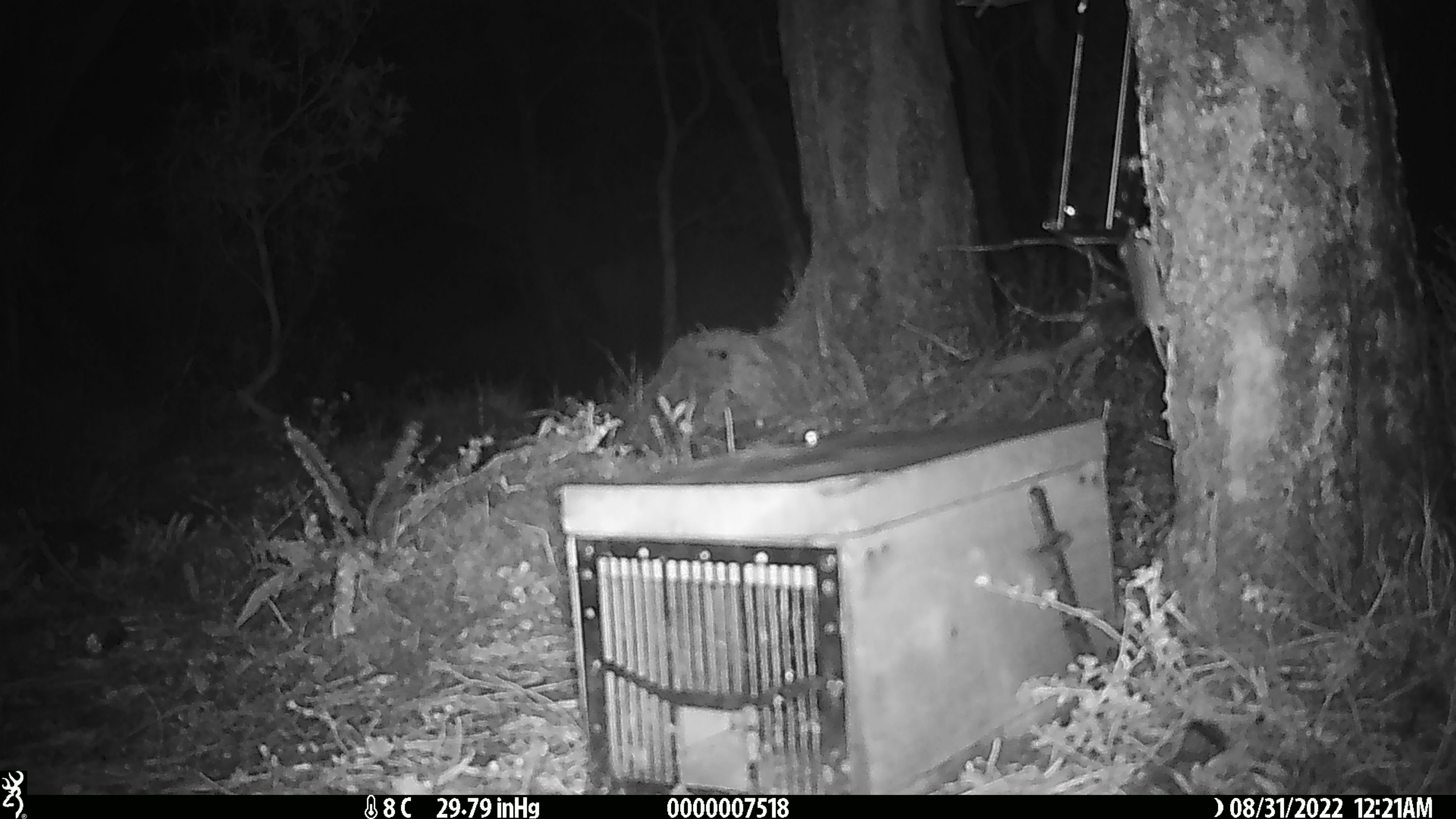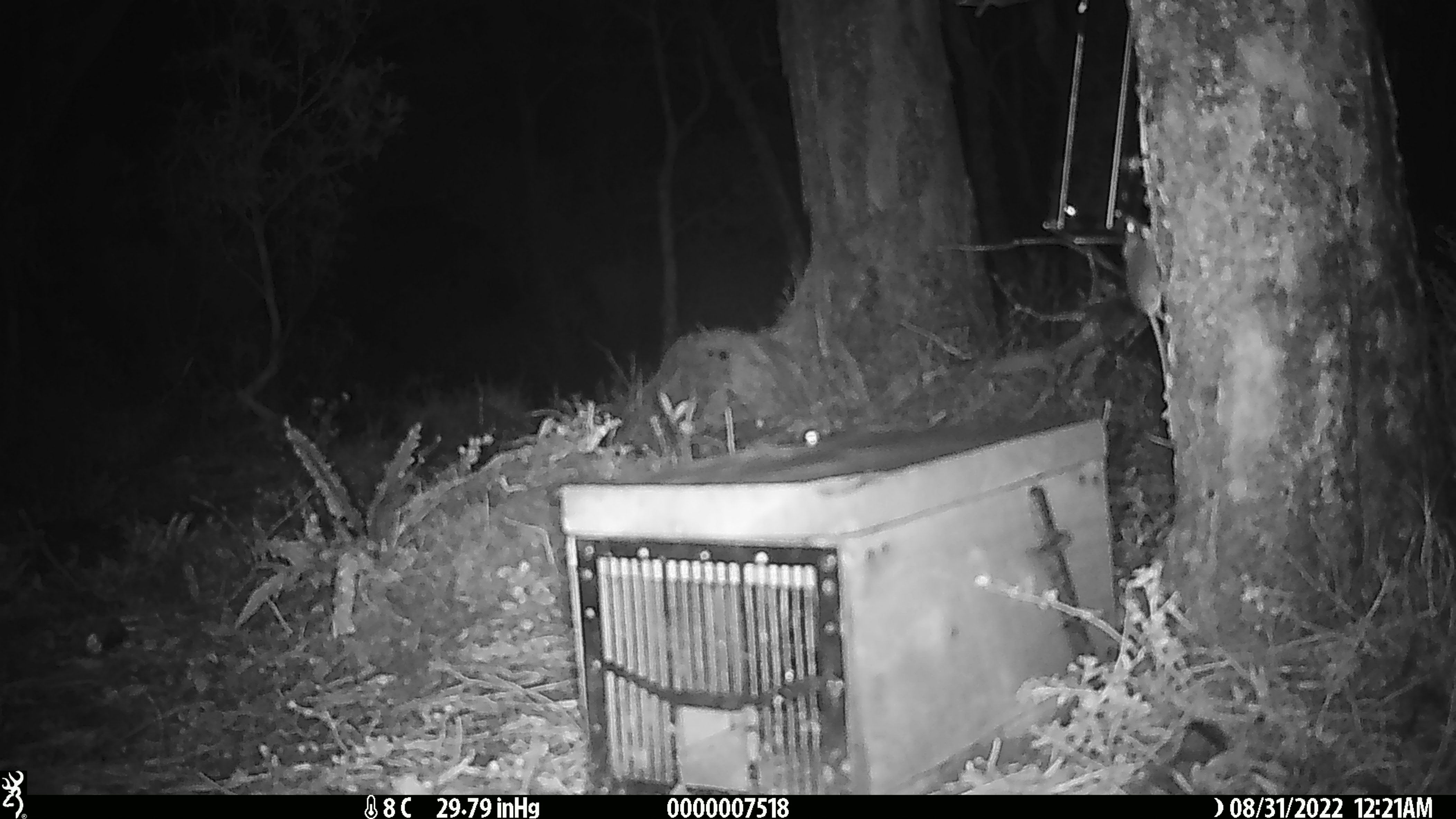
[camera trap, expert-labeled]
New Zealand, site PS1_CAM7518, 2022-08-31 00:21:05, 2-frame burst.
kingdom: Animalia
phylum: Chordata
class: Mammalia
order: Rodentia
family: Muridae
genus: Mus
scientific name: Mus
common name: mouse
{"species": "mouse (Mus)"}